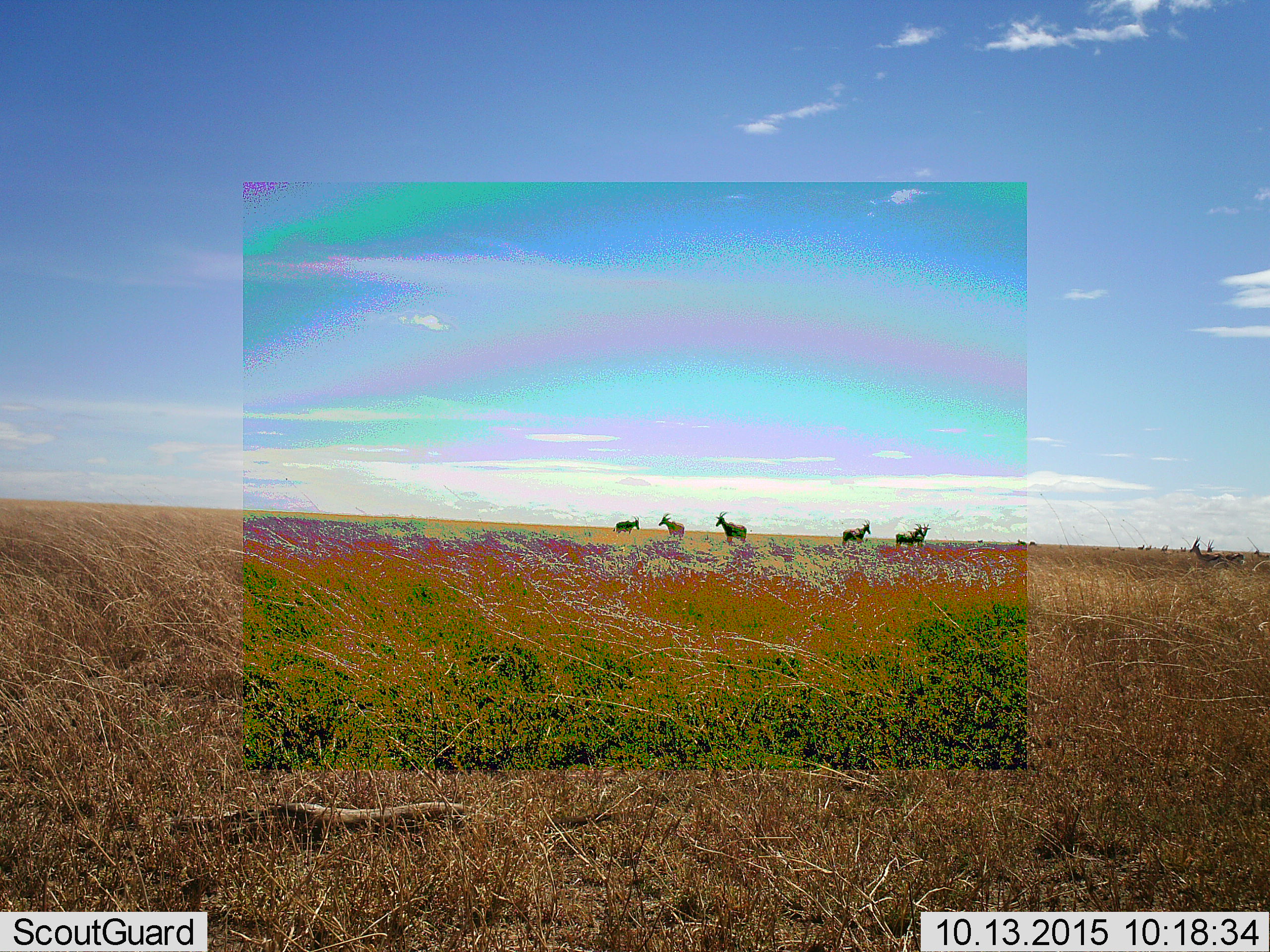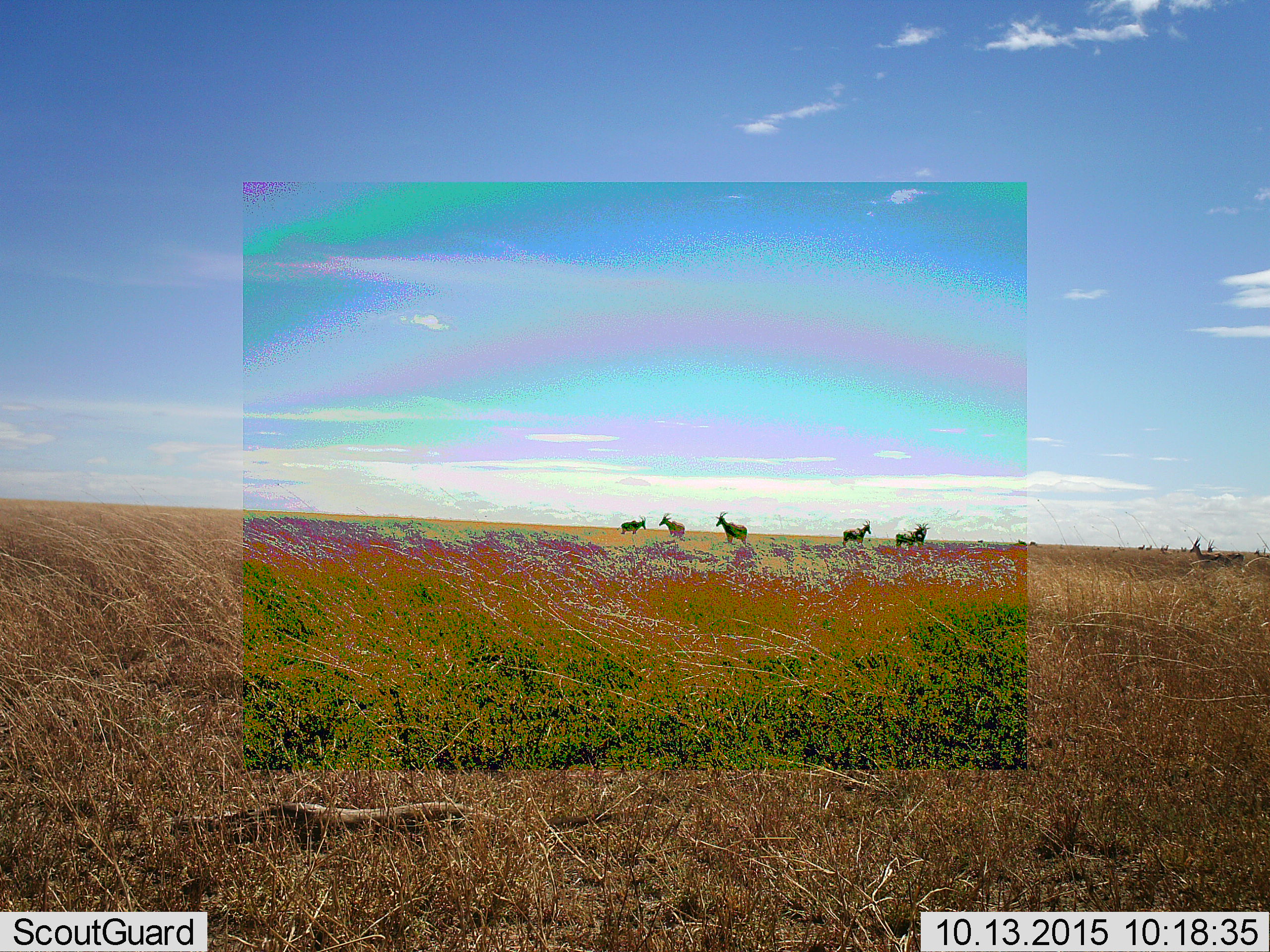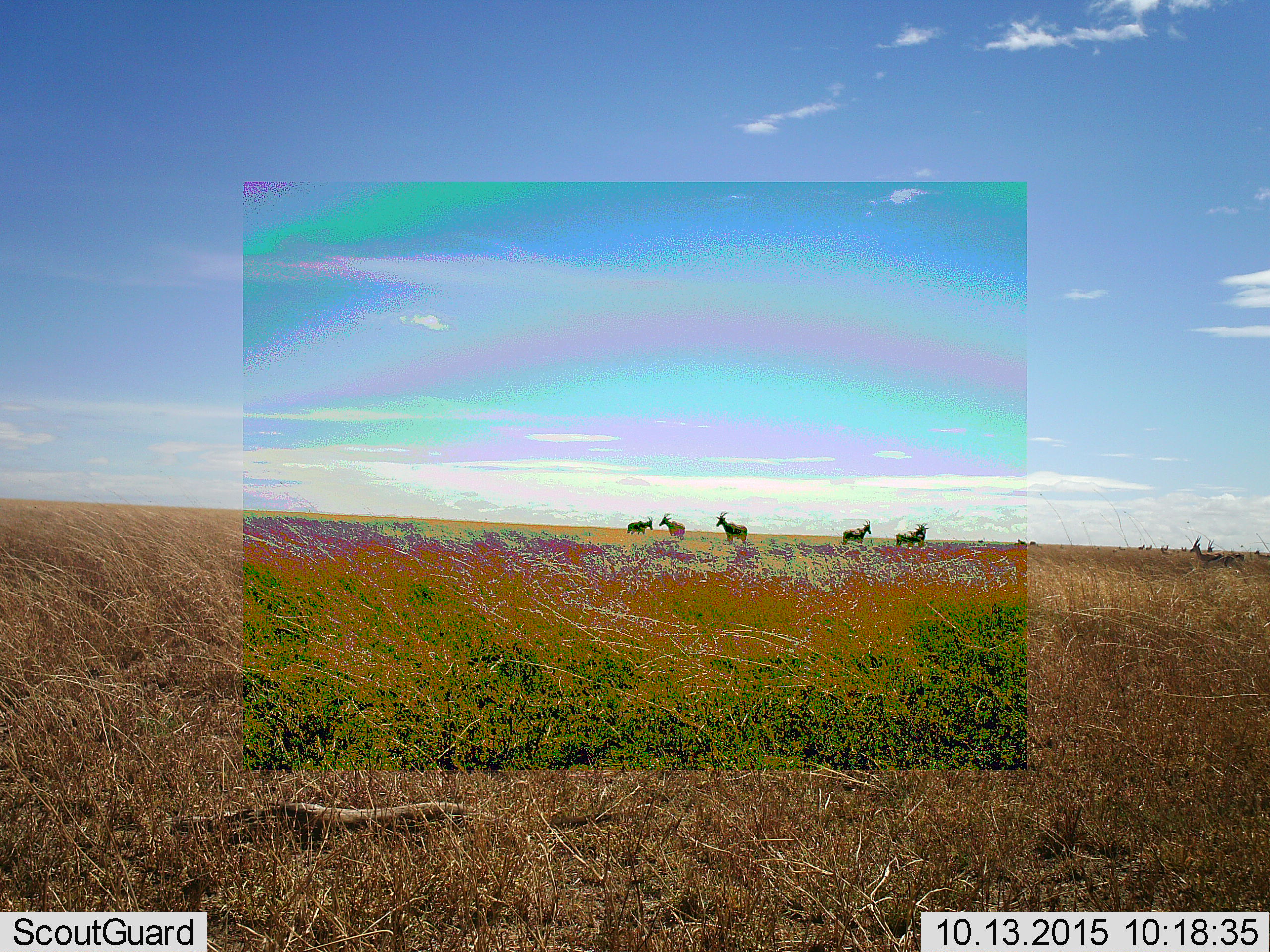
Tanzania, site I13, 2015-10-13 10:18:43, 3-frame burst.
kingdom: Animalia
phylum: Chordata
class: Mammalia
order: Artiodactyla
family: Bovidae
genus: Eudorcas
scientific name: Eudorcas thomsonii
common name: thomson's gazelle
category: gazellethomsons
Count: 11-50.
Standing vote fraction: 100%.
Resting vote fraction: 0%.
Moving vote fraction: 25%.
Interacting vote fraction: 0%.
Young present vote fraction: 25%.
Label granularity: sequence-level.